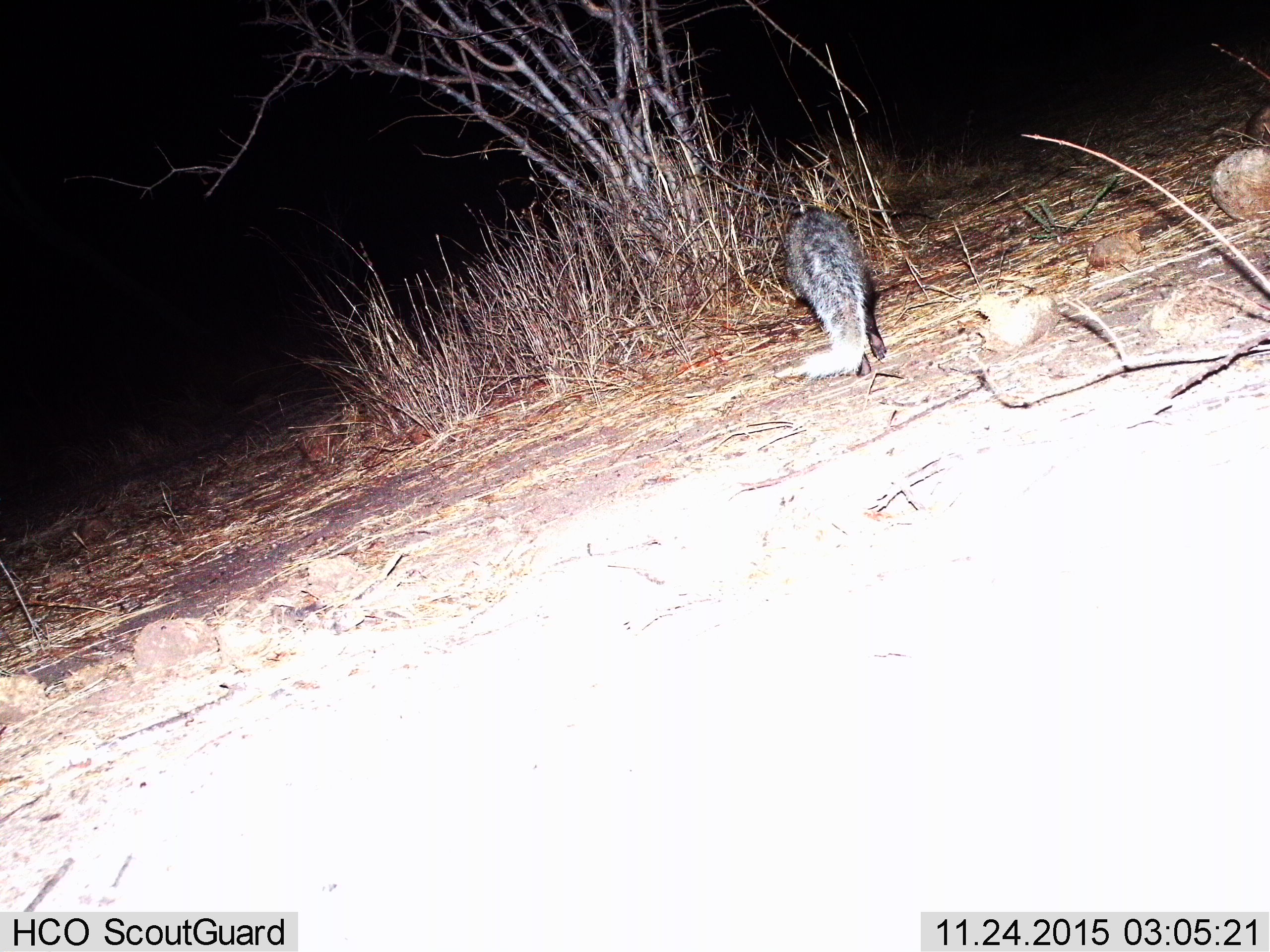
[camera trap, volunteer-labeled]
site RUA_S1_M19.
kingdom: Animalia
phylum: Chordata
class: Mammalia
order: Carnivora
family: Herpestidae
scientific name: Herpestidae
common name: mongoose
Mongoose (Herpestidae), count 1. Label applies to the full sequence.